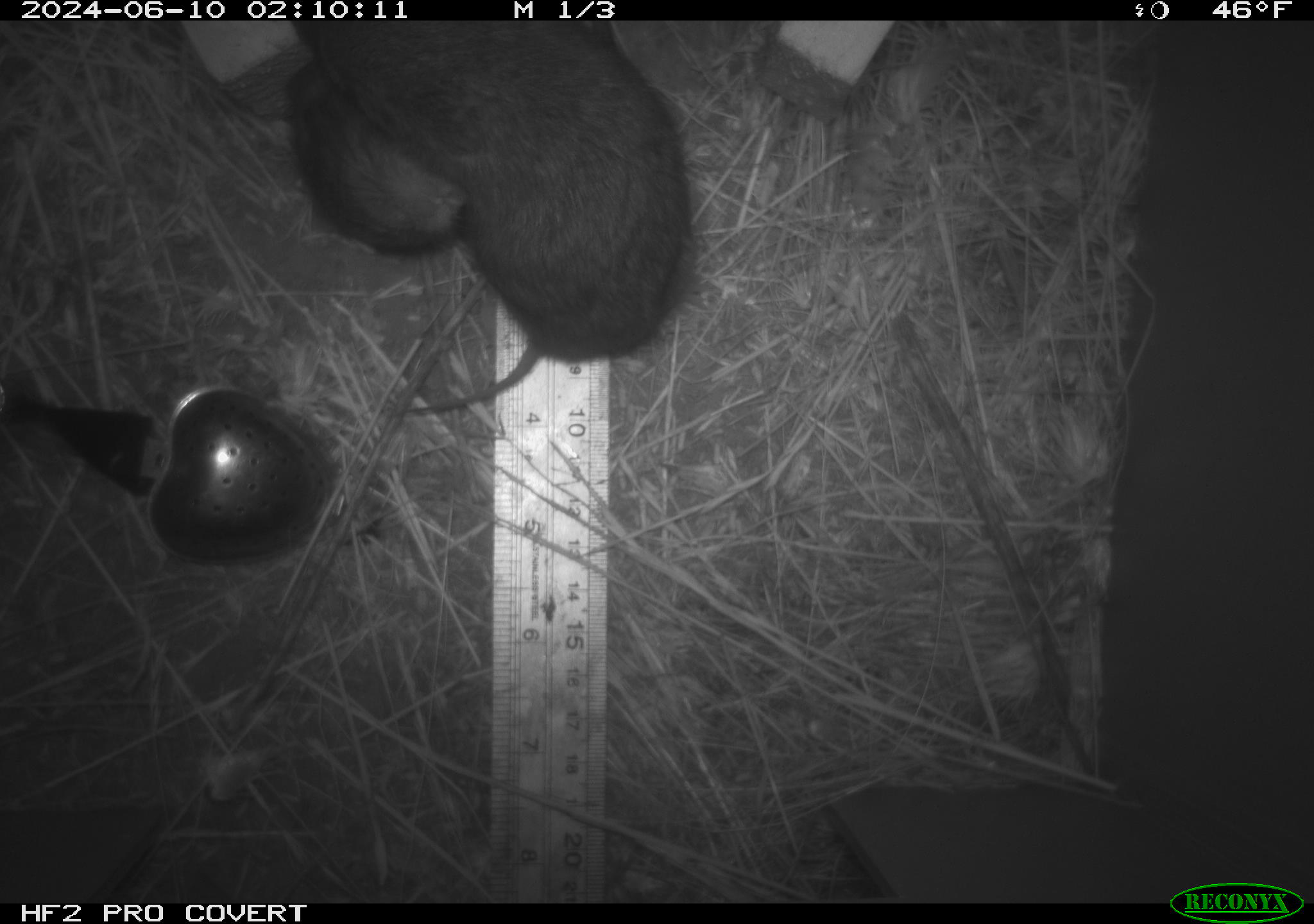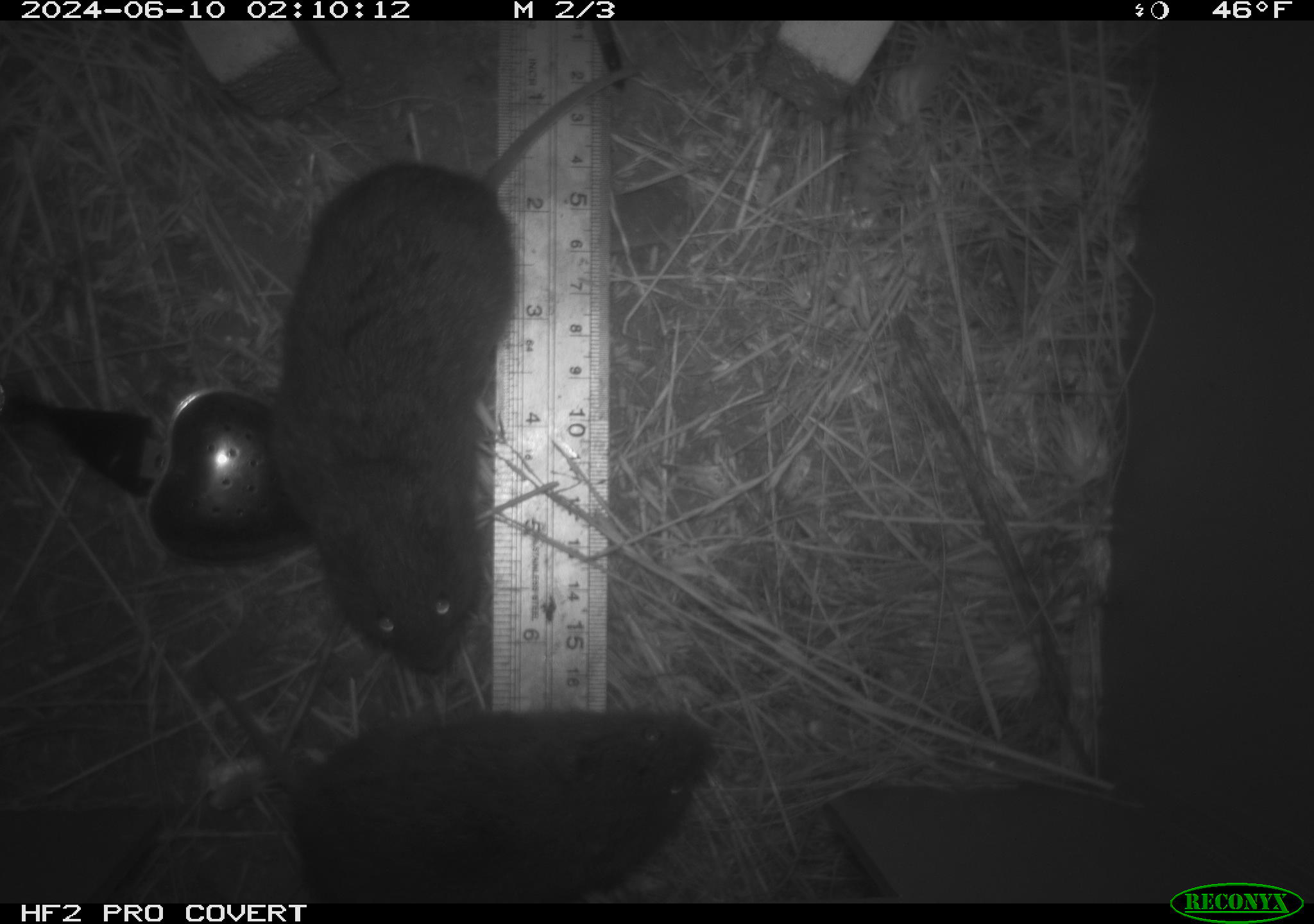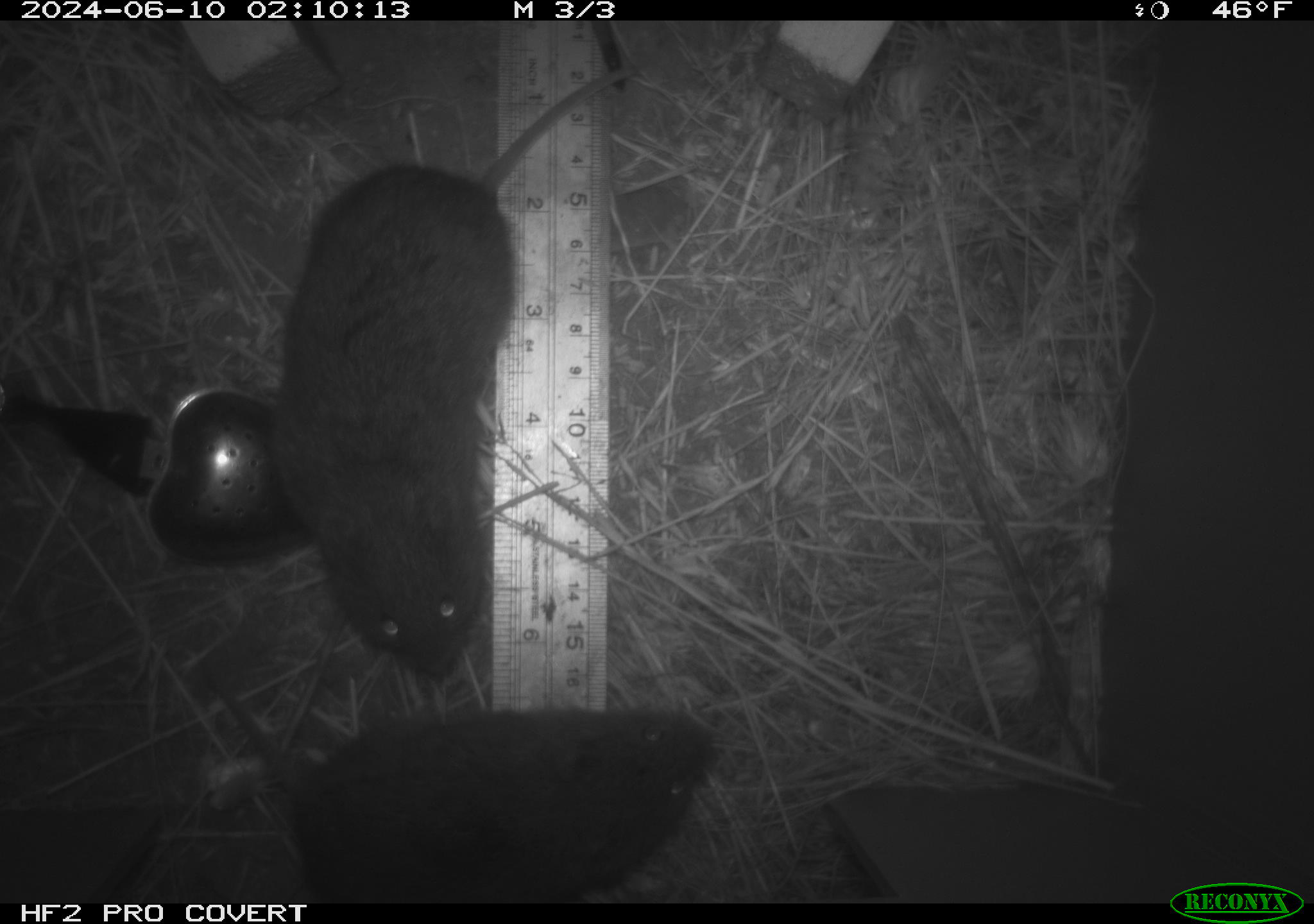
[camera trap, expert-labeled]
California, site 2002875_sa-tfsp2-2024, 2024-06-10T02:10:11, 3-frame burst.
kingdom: Animalia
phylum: Chordata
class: Mammalia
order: Rodentia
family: Cricetidae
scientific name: Arvicolinae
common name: voles, lemmings, and muskrats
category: arvicolinae subfamily